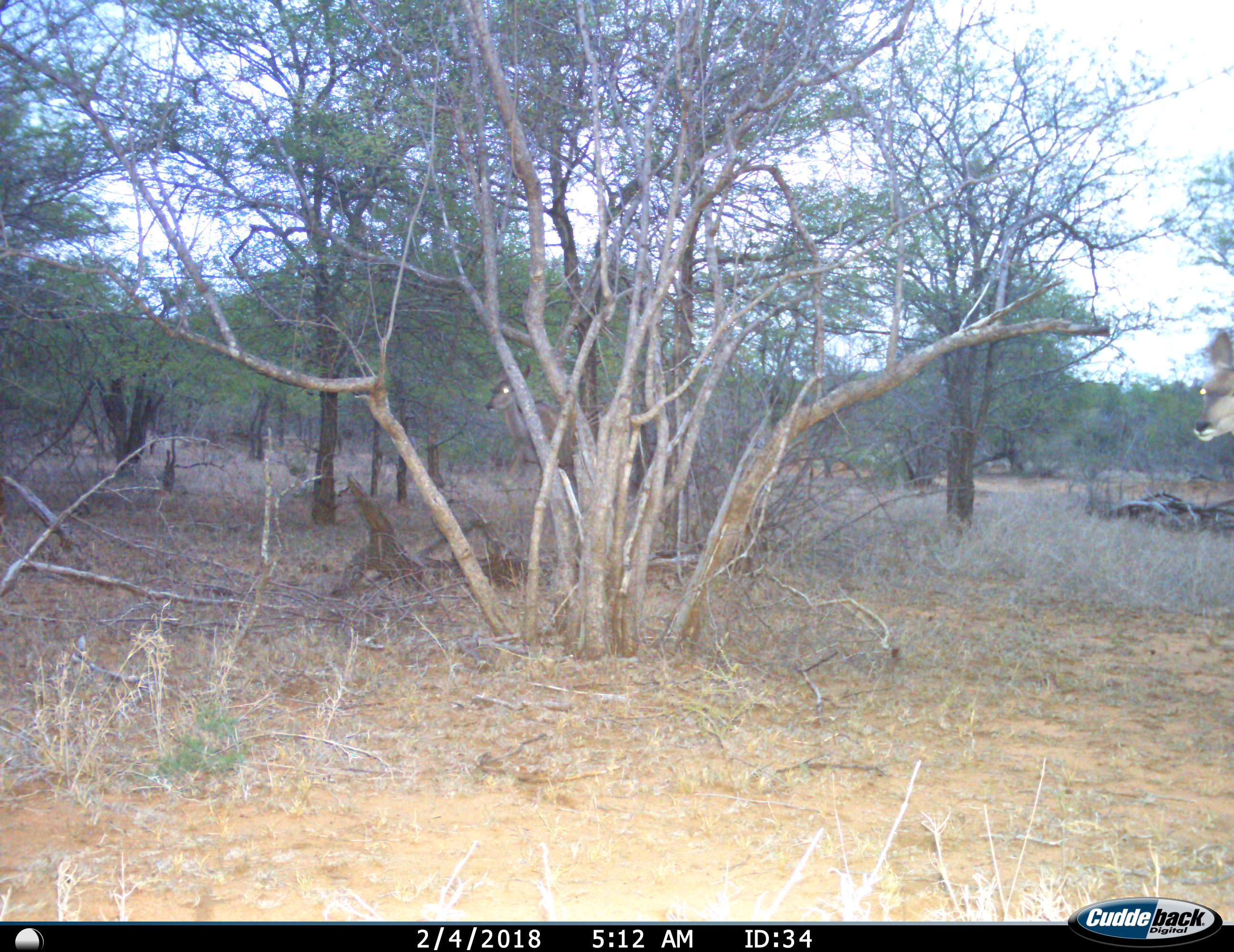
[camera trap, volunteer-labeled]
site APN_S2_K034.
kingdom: Animalia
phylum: Chordata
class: Mammalia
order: Artiodactyla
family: Bovidae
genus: Tragelaphus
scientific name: Tragelaphus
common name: kudu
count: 2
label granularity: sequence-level